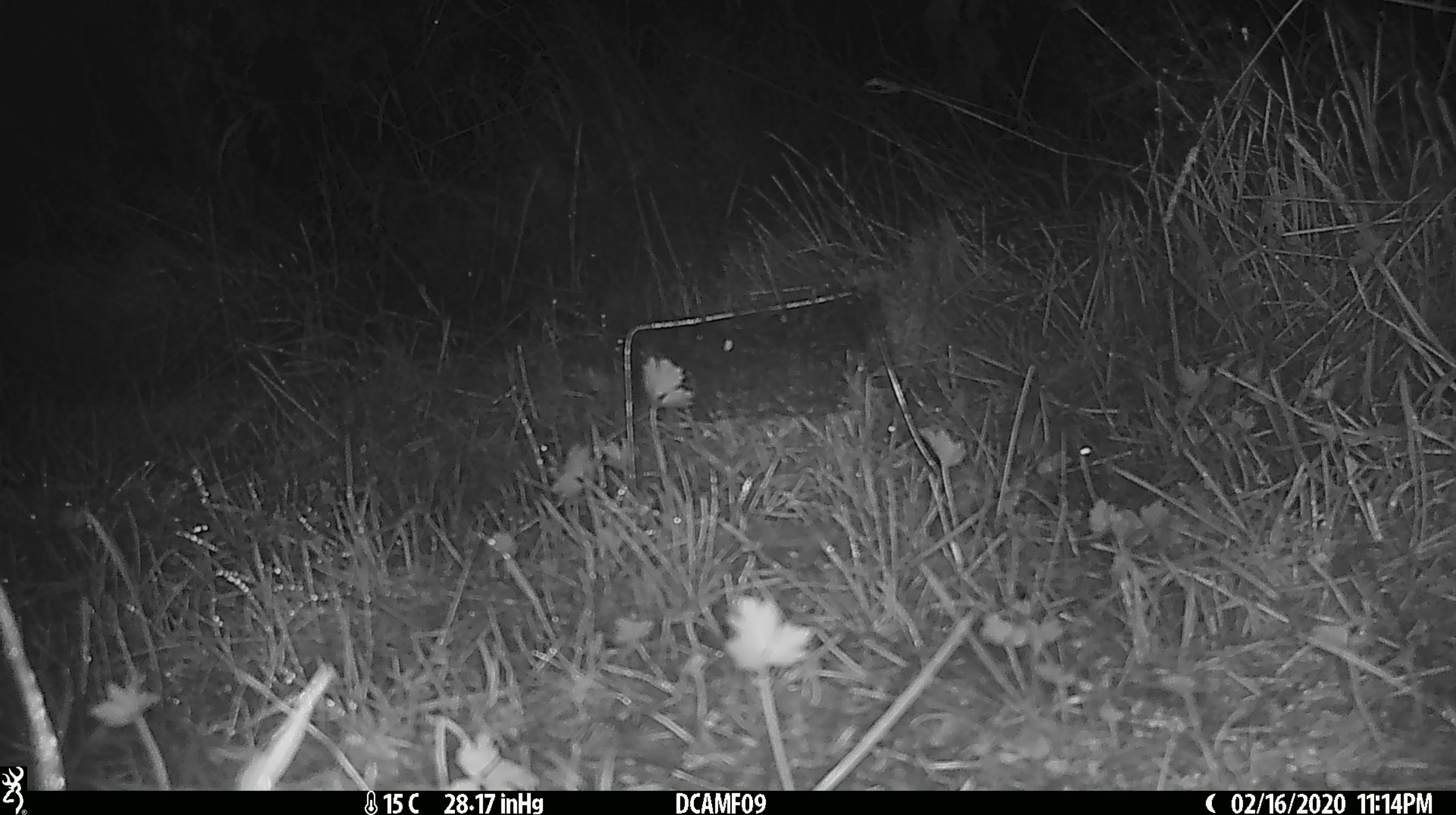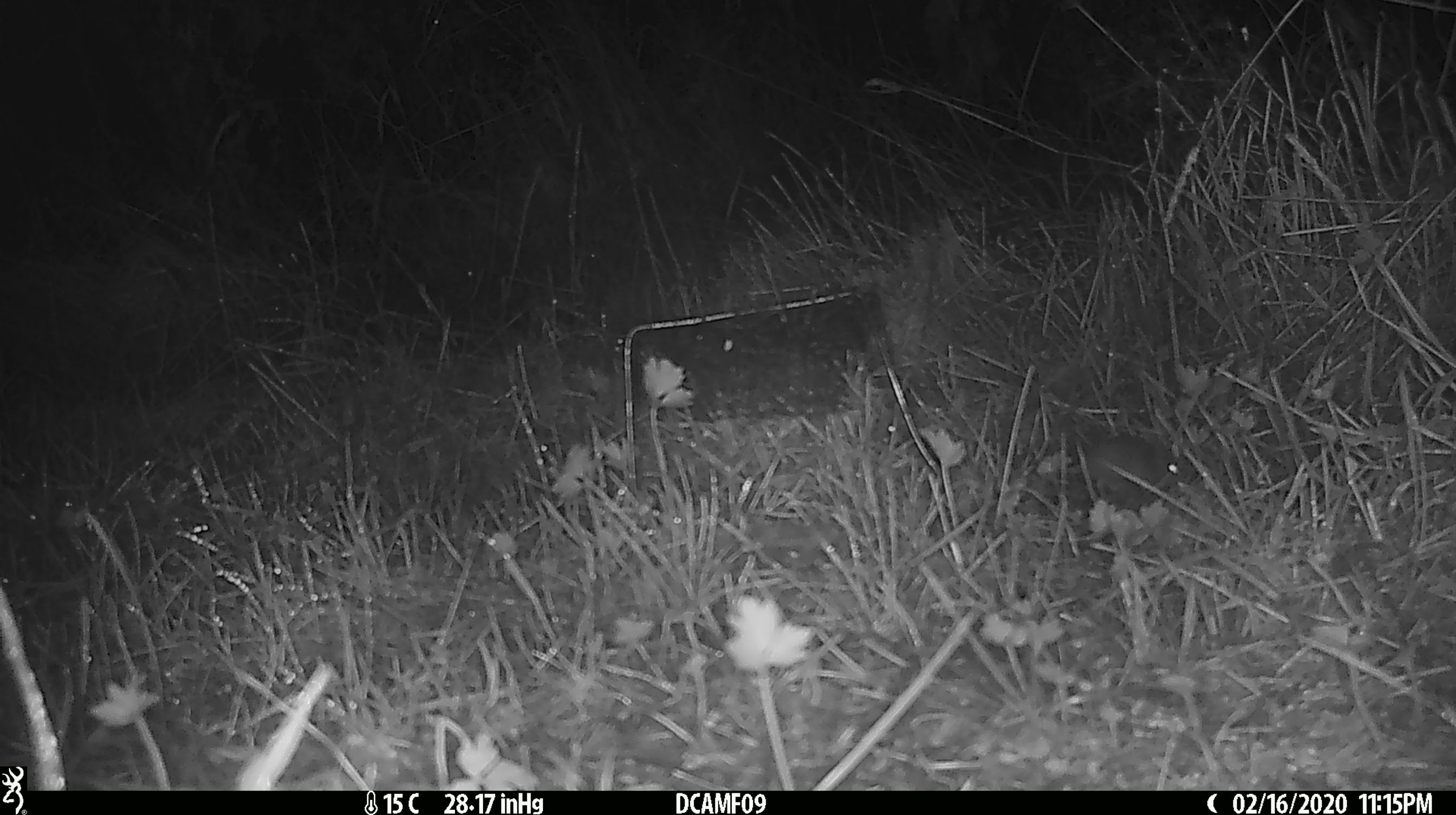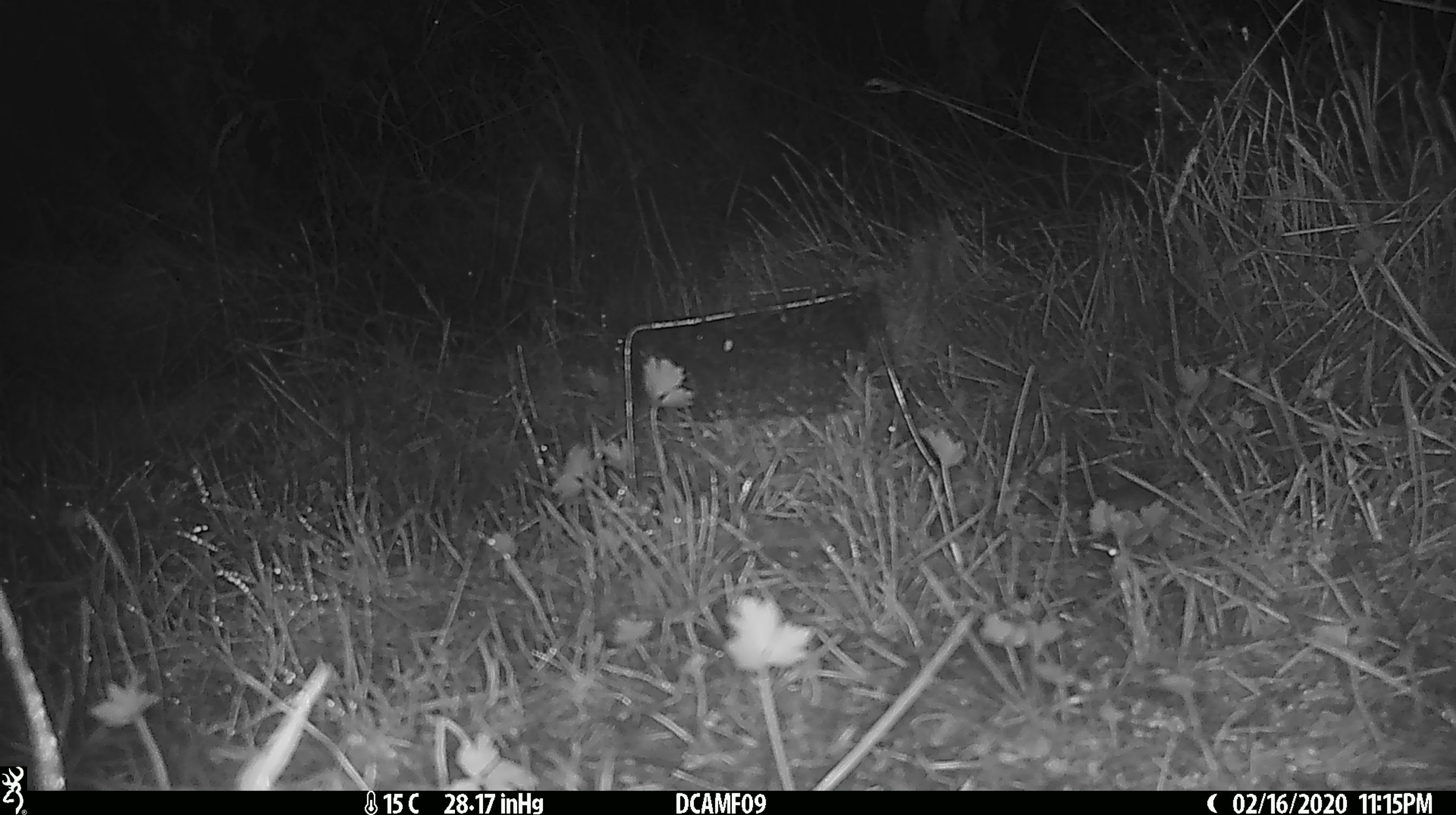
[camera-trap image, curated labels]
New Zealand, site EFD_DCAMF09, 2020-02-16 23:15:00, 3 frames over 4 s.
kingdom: Animalia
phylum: Chordata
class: Mammalia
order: Rodentia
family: Muridae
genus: Mus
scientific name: Mus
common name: mouse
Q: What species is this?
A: Mouse (Mus).